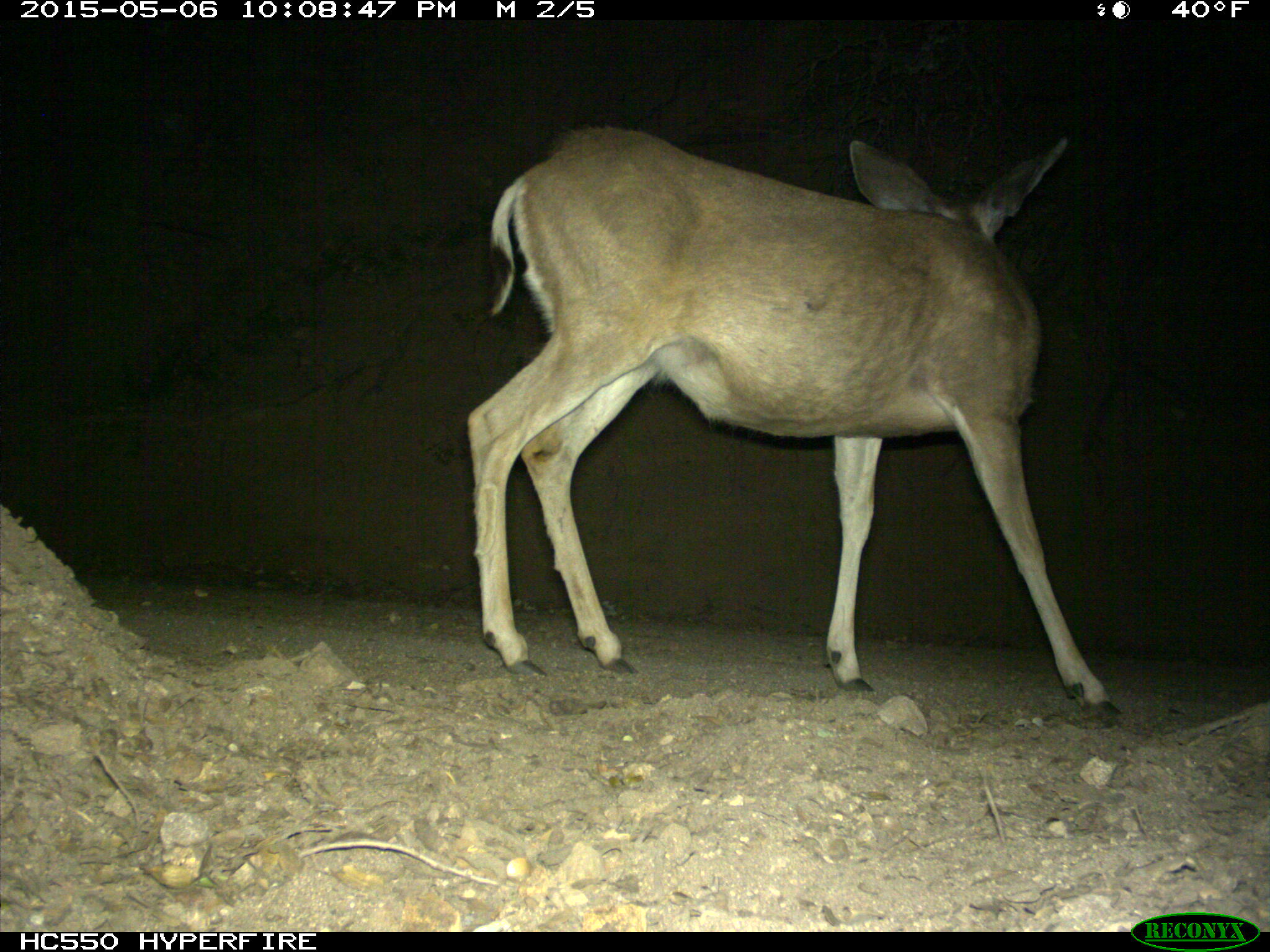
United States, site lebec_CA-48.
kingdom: Animalia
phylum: Chordata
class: Mammalia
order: Artiodactyla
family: Cervidae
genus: Odocoileus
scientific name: Odocoileus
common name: deer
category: unidentified deer